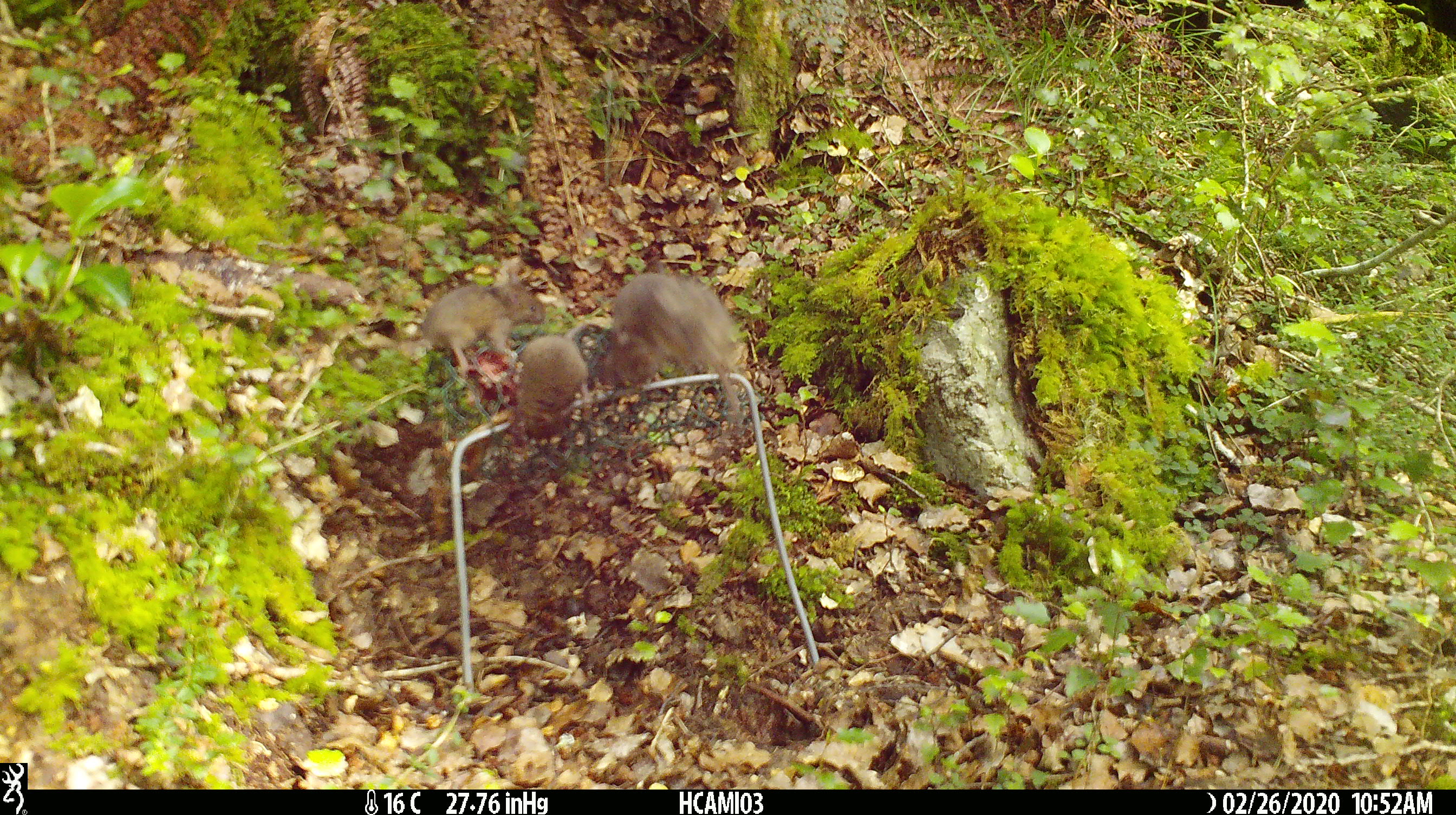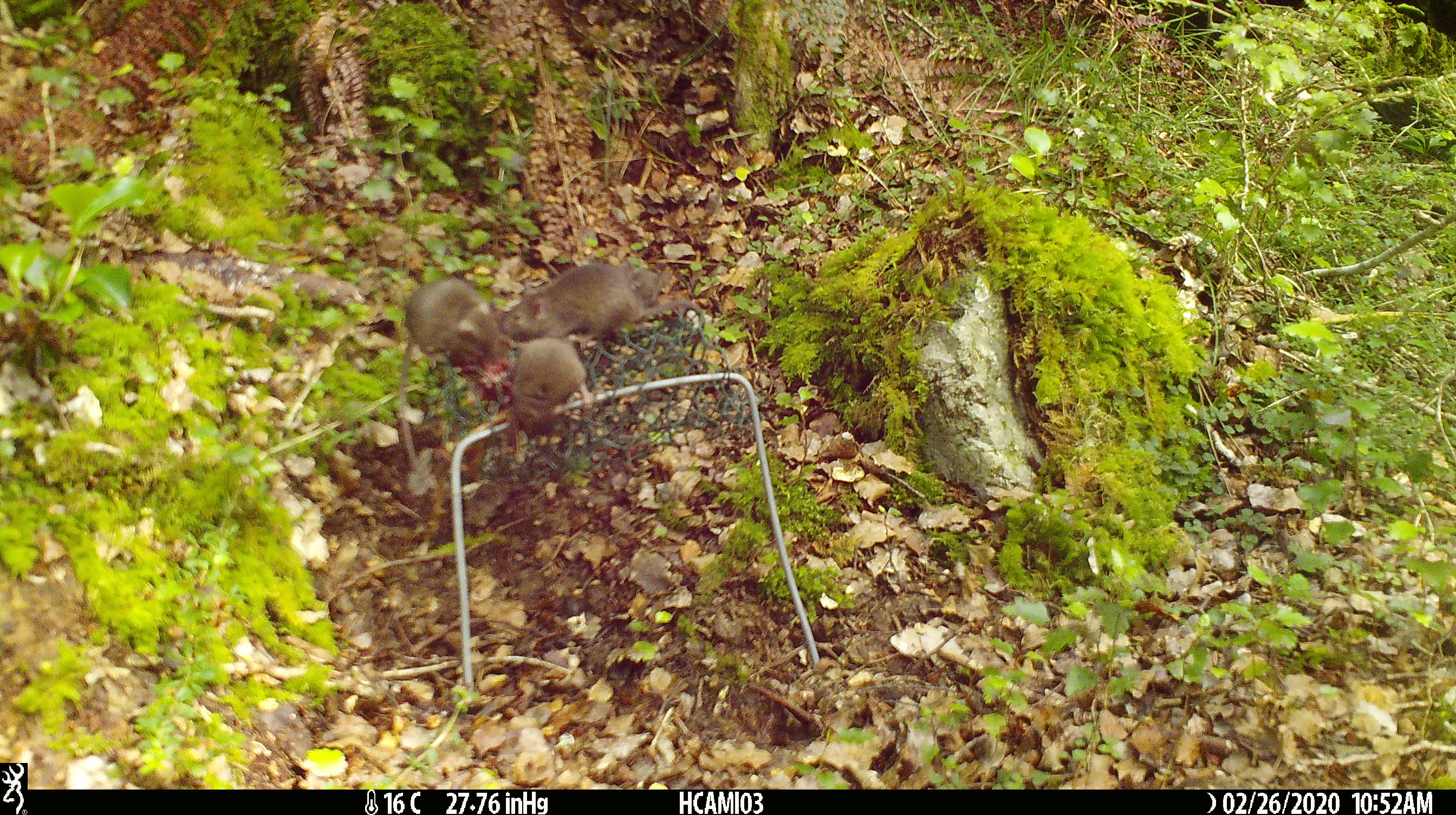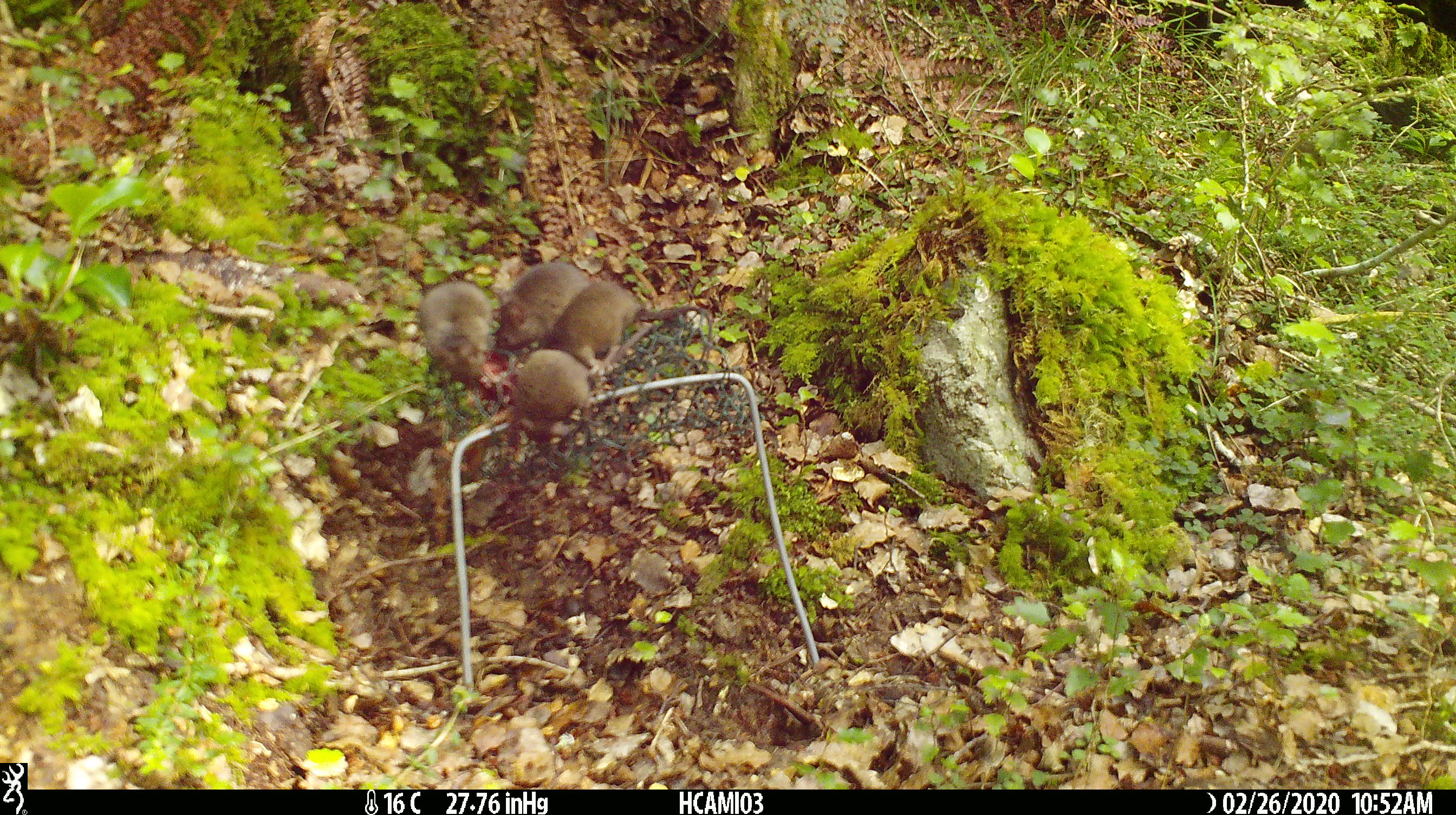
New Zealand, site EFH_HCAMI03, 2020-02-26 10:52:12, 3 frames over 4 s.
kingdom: Animalia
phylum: Chordata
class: Mammalia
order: Rodentia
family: Muridae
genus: Mus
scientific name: Mus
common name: mouse